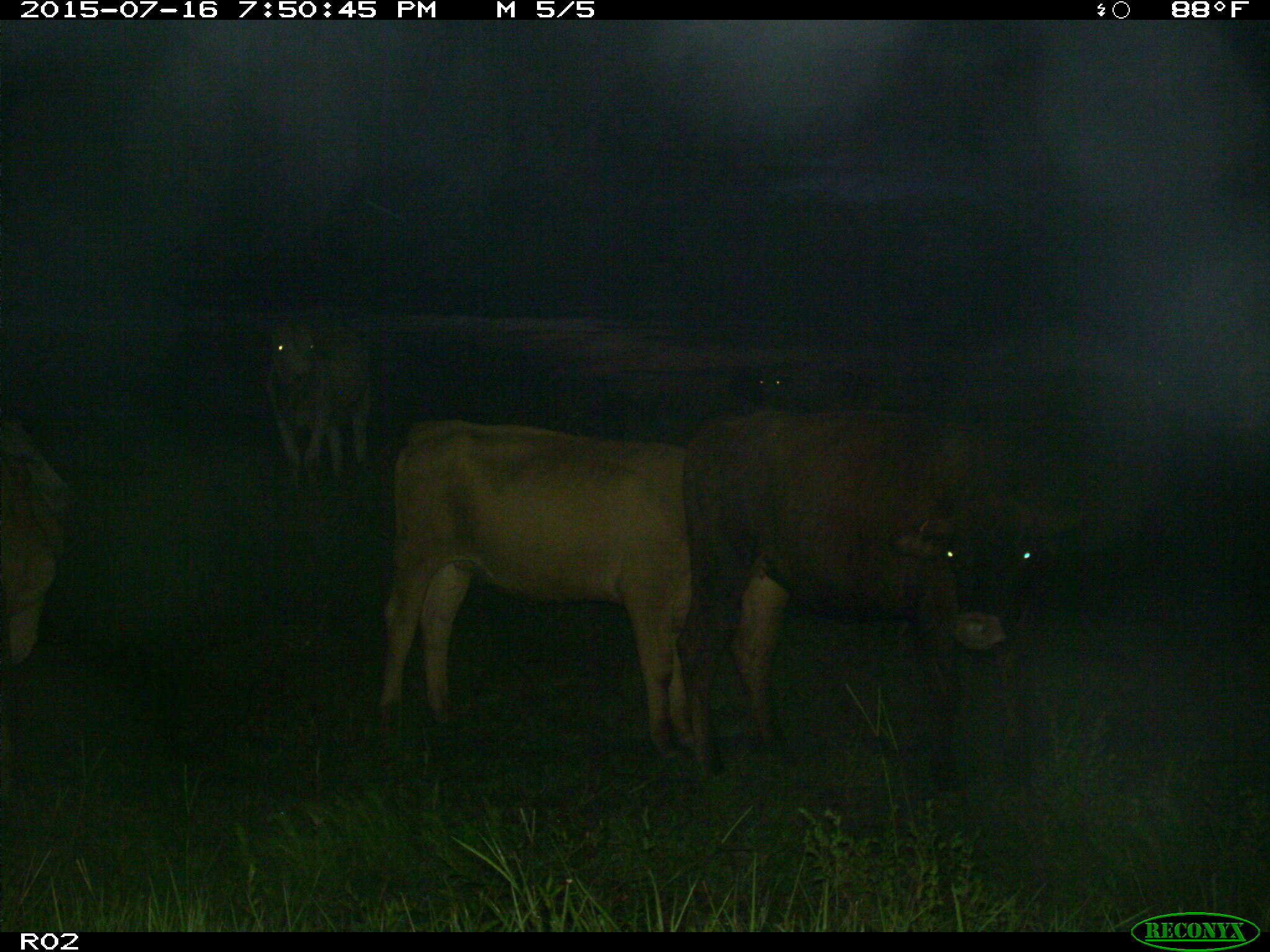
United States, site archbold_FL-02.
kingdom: Animalia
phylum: Chordata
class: Mammalia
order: Artiodactyla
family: Bovidae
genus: Bos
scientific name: Bos taurus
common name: domestic cow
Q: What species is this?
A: Bos taurus (domestic cow).